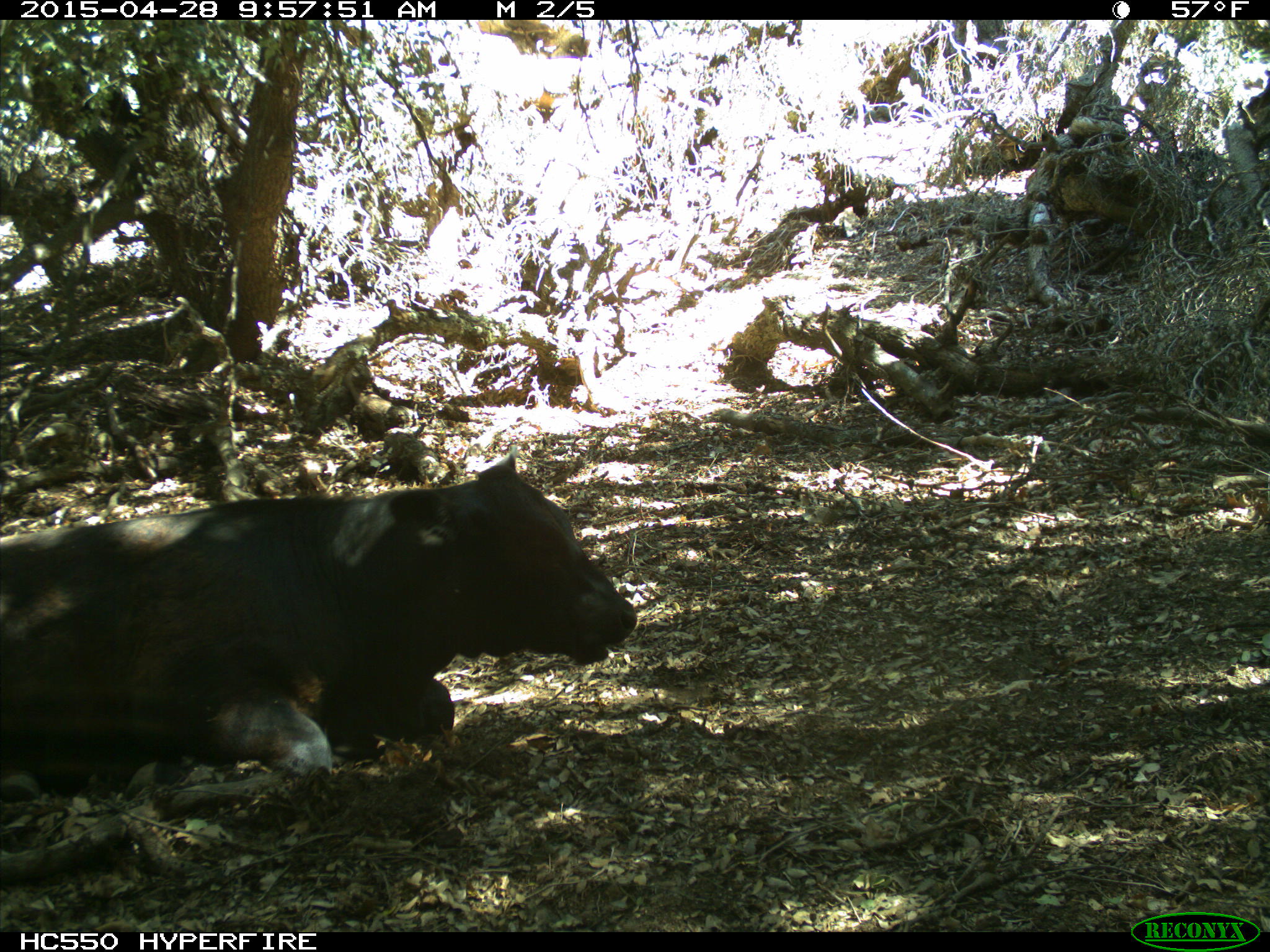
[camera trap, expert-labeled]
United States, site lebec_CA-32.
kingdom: Animalia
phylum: Chordata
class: Mammalia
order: Artiodactyla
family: Bovidae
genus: Bos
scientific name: Bos taurus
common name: domestic cow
Bos taurus (domestic cow).